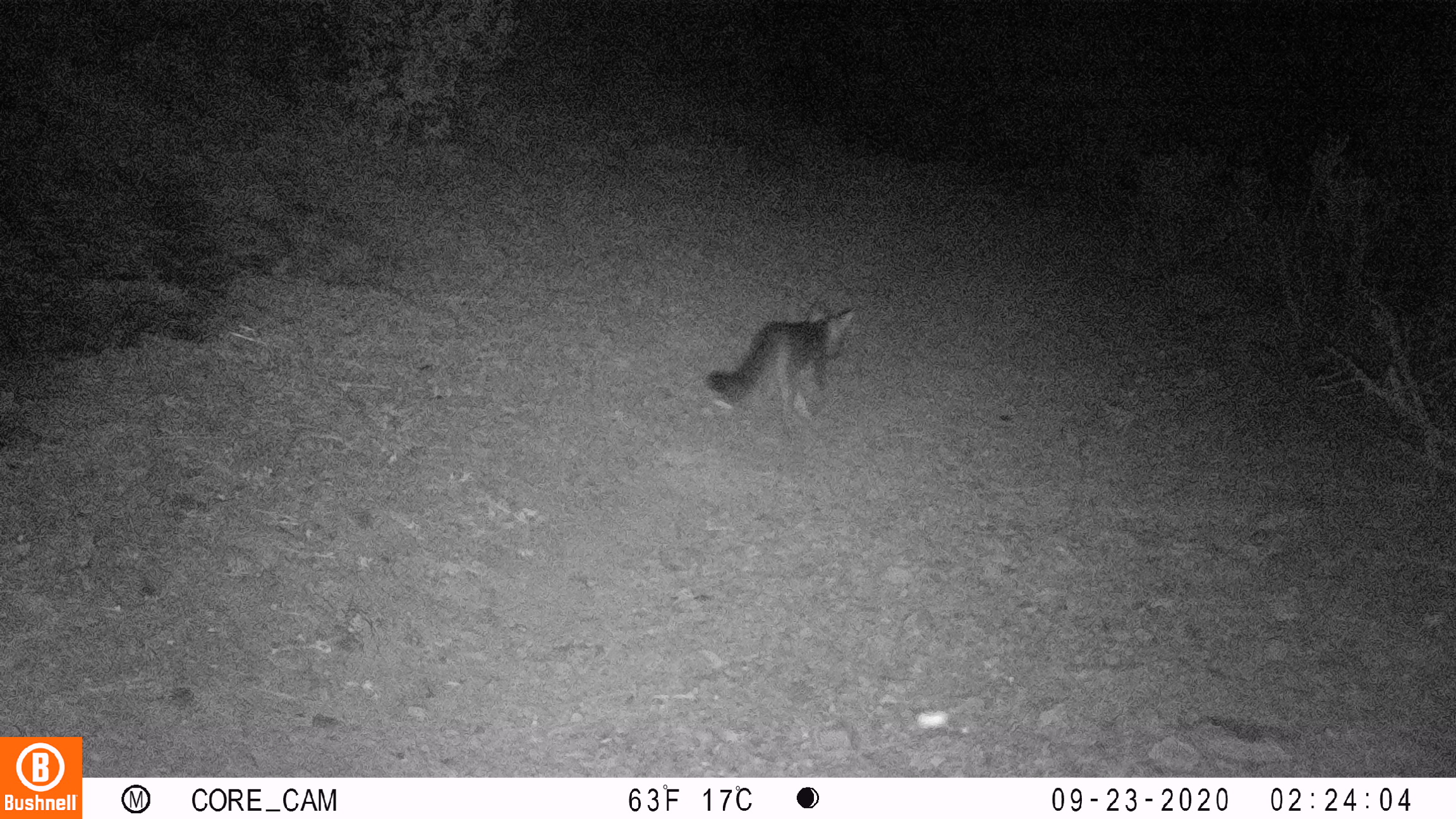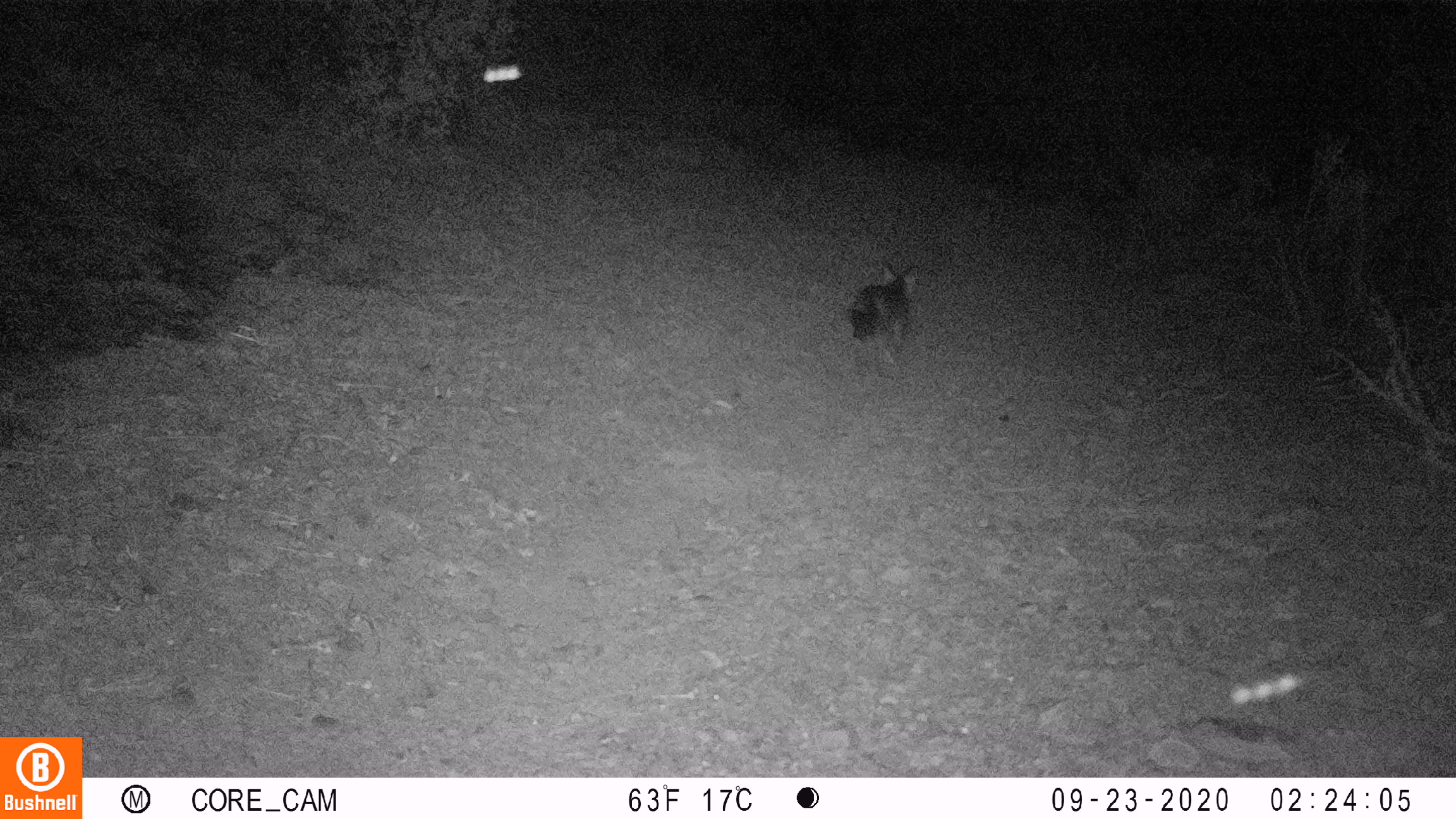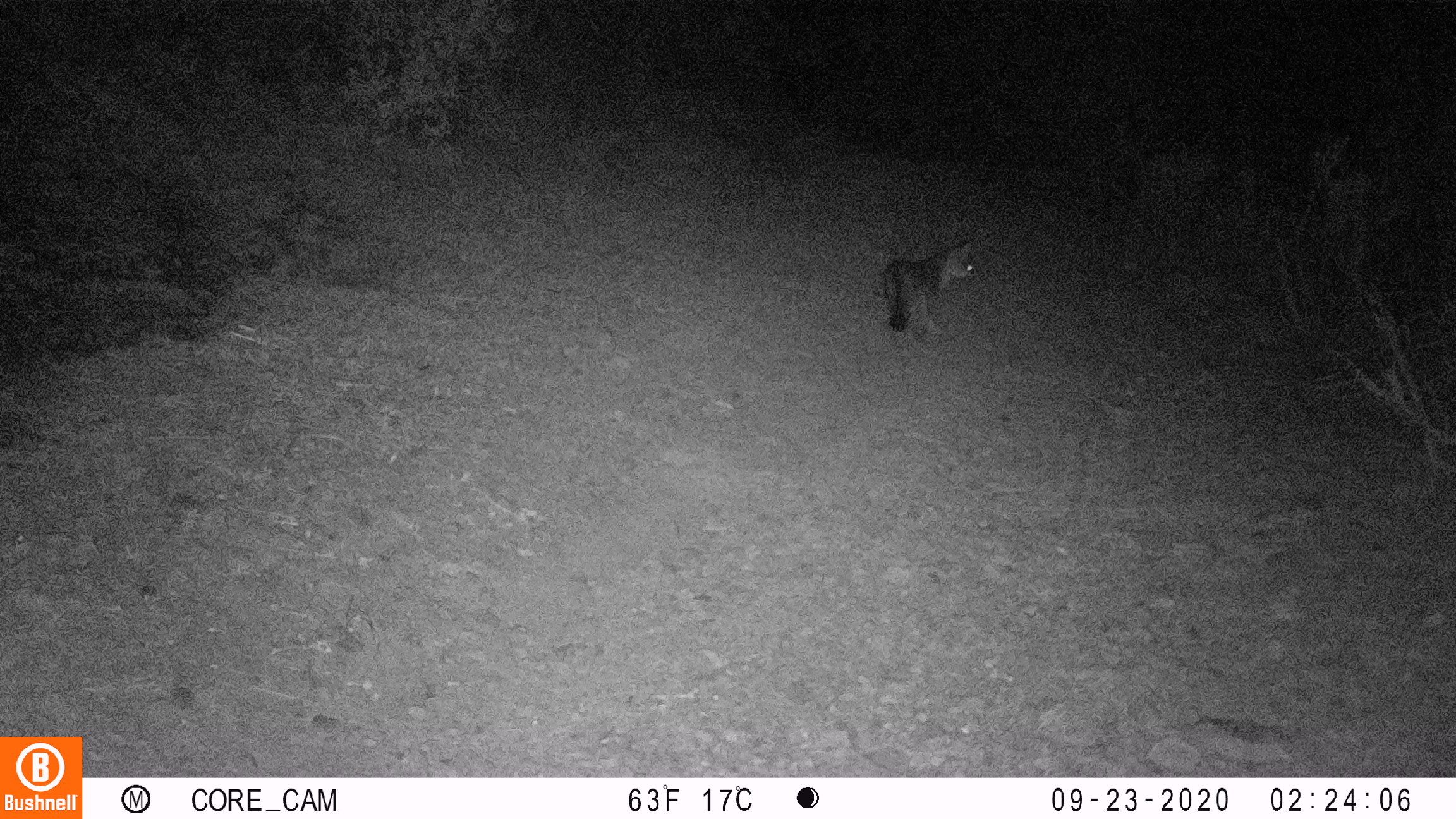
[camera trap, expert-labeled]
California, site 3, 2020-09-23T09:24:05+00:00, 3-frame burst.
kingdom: Animalia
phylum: Chordata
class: Mammalia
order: Carnivora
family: Canidae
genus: Urocyon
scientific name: Urocyon cinereoargenteus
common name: gray fox